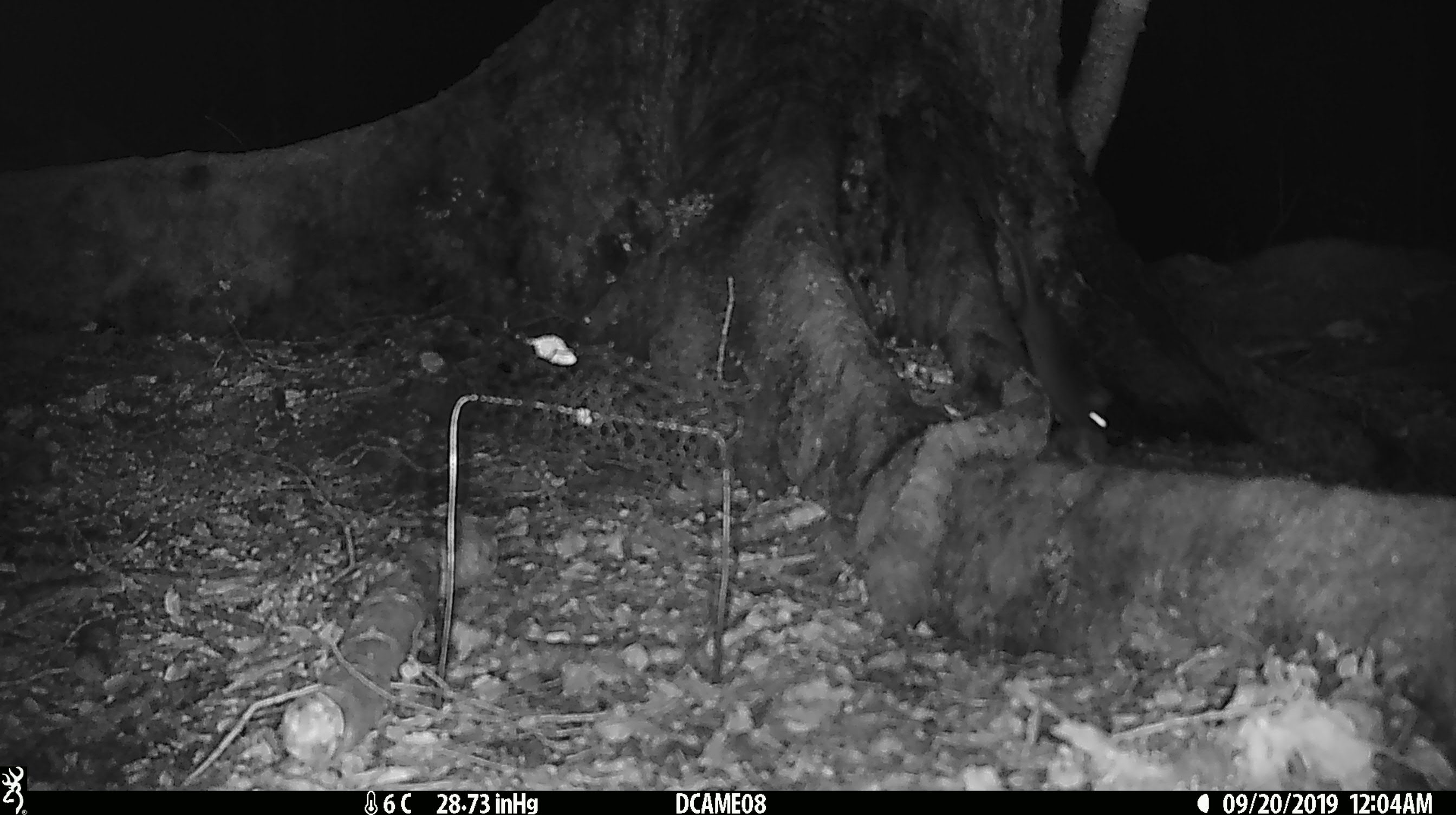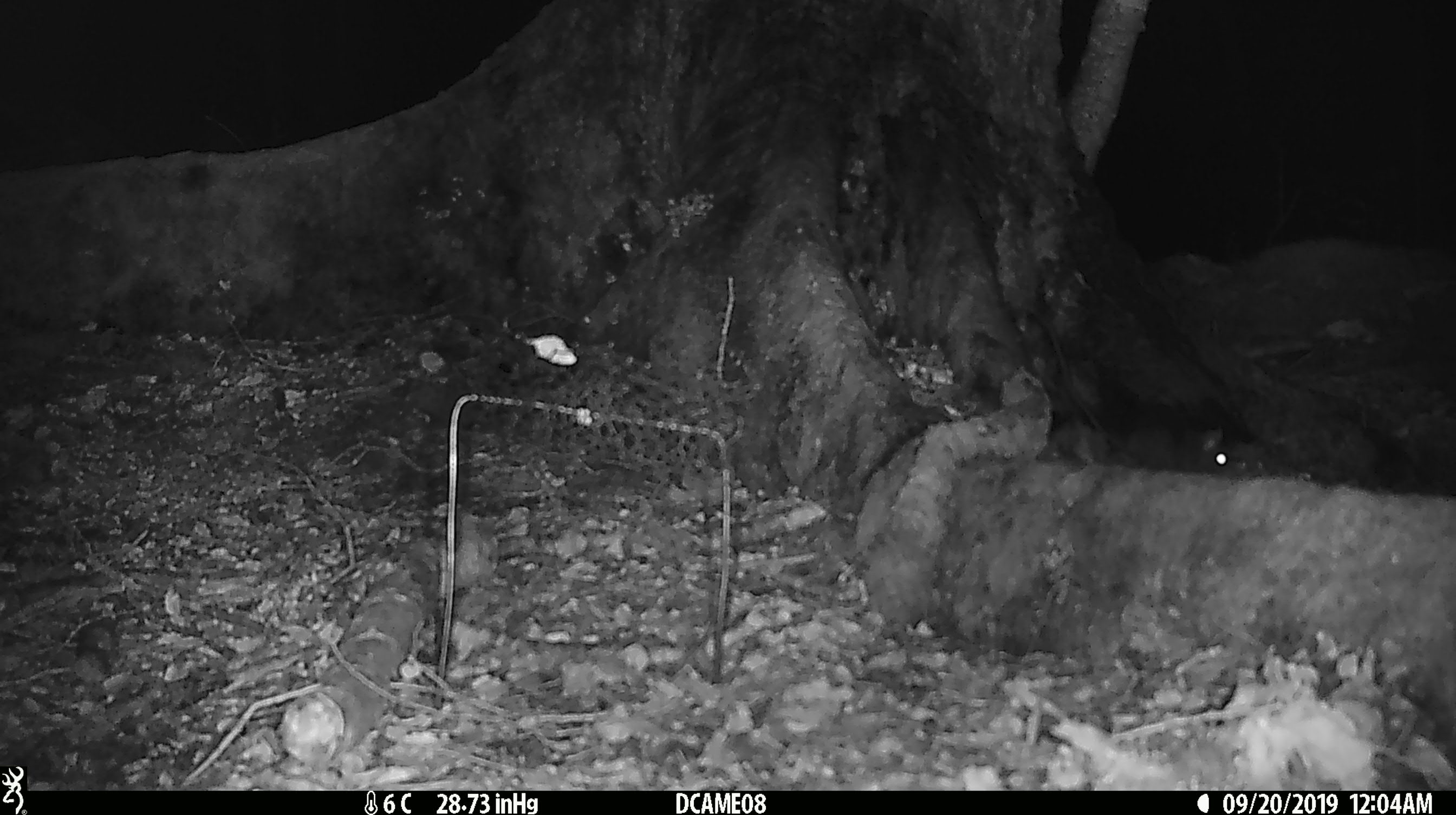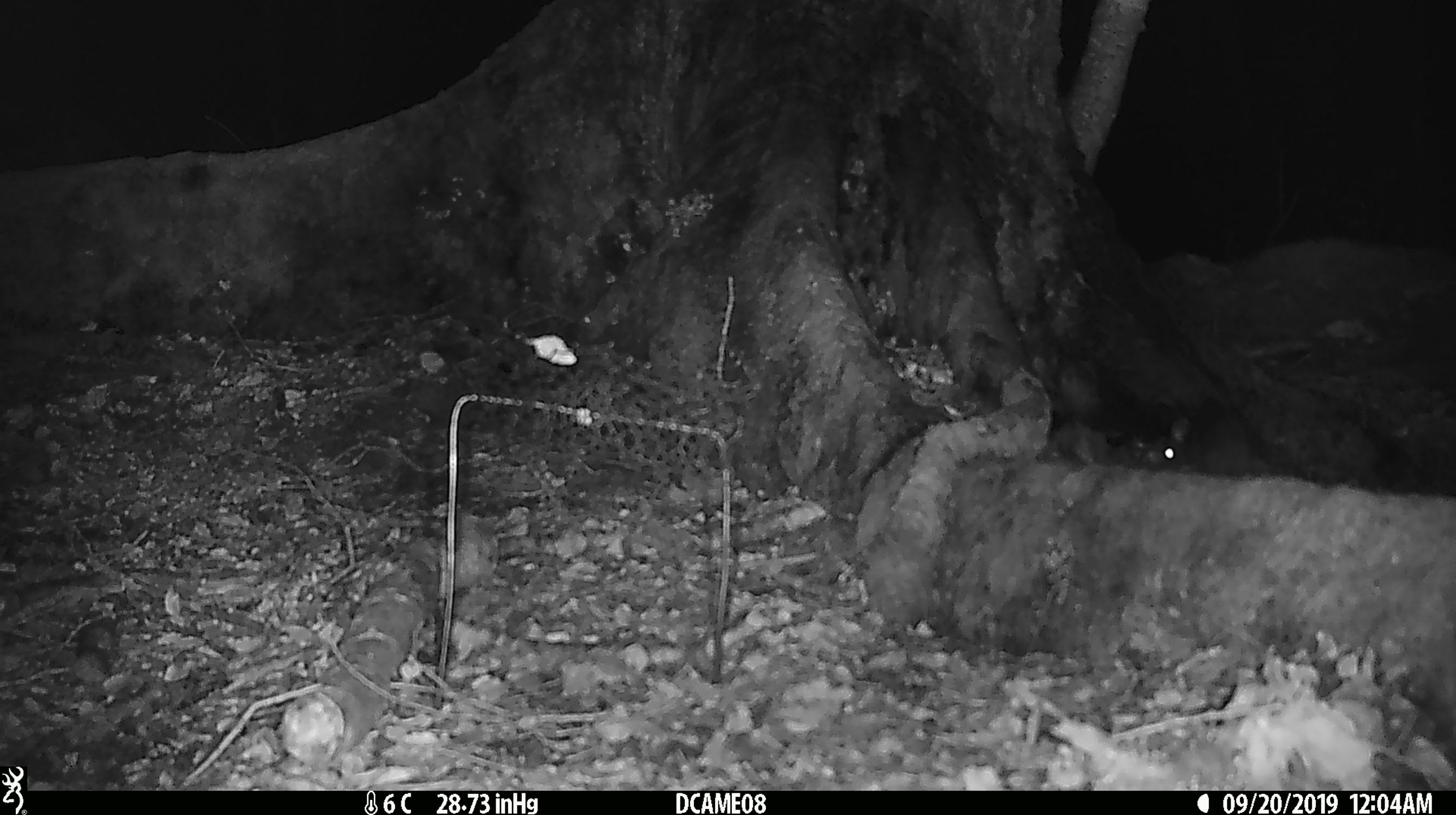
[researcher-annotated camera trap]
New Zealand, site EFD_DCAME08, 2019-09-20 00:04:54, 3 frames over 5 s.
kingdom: Animalia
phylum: Chordata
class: Mammalia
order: Rodentia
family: Muridae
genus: Rattus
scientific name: Rattus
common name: rat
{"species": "rat (Rattus)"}